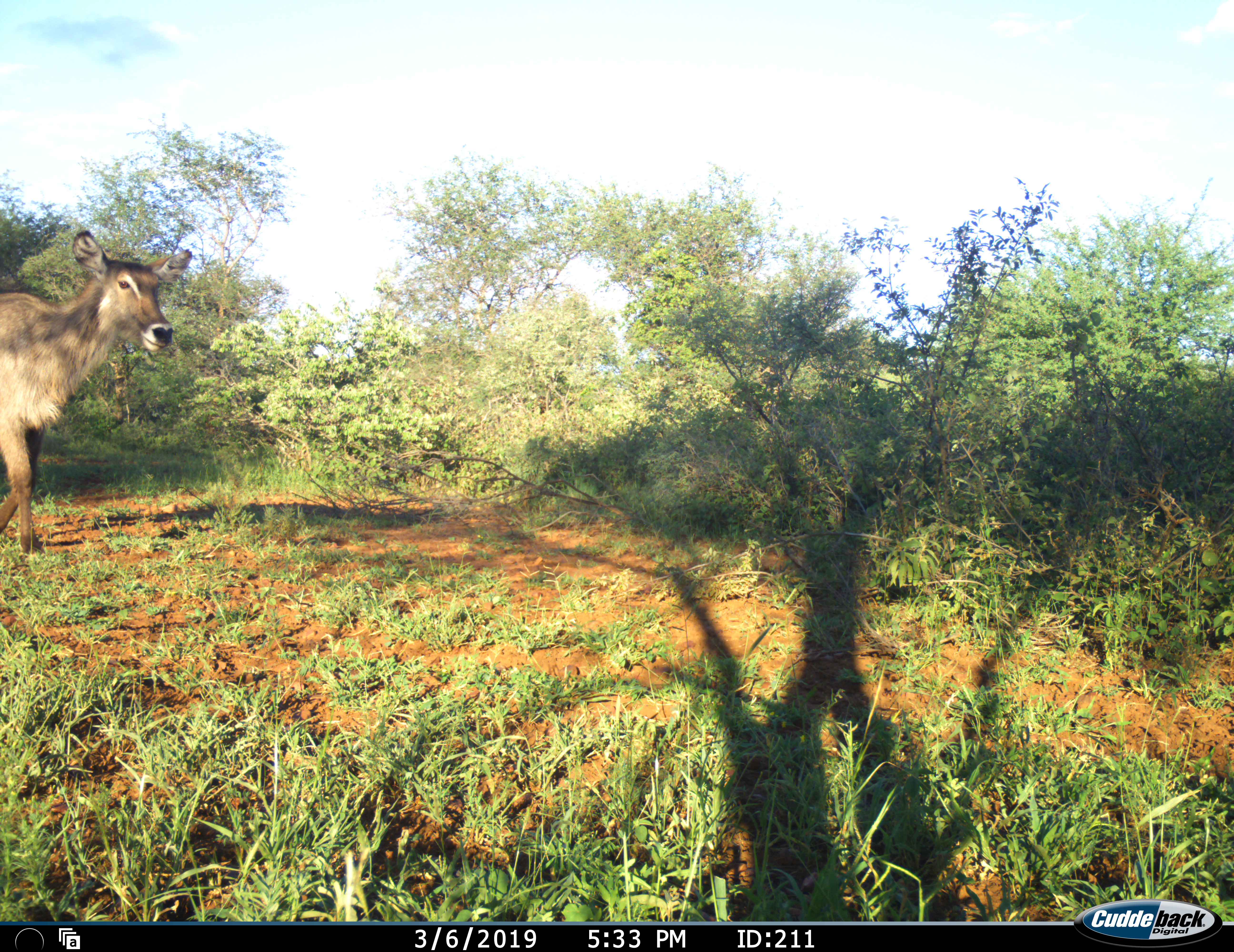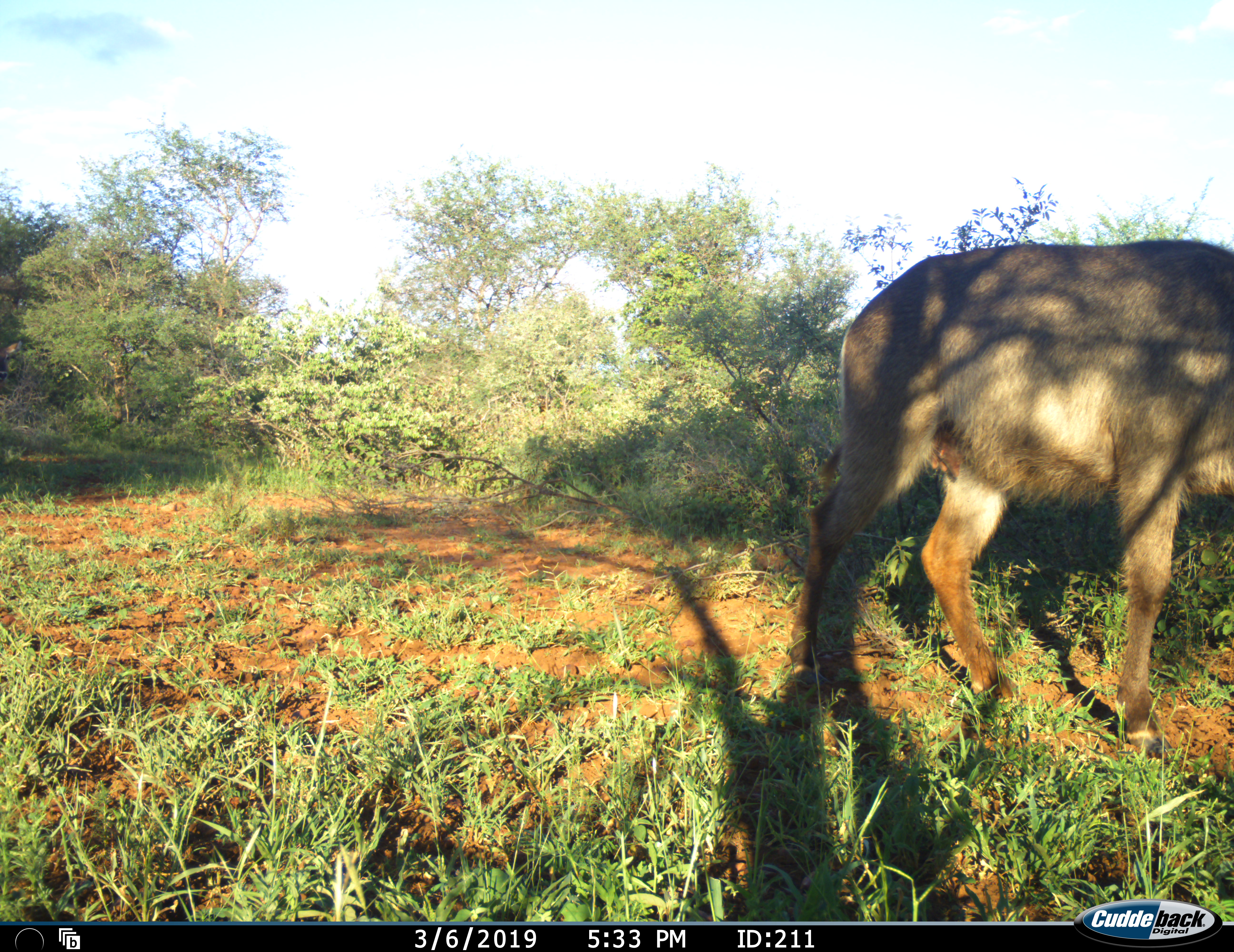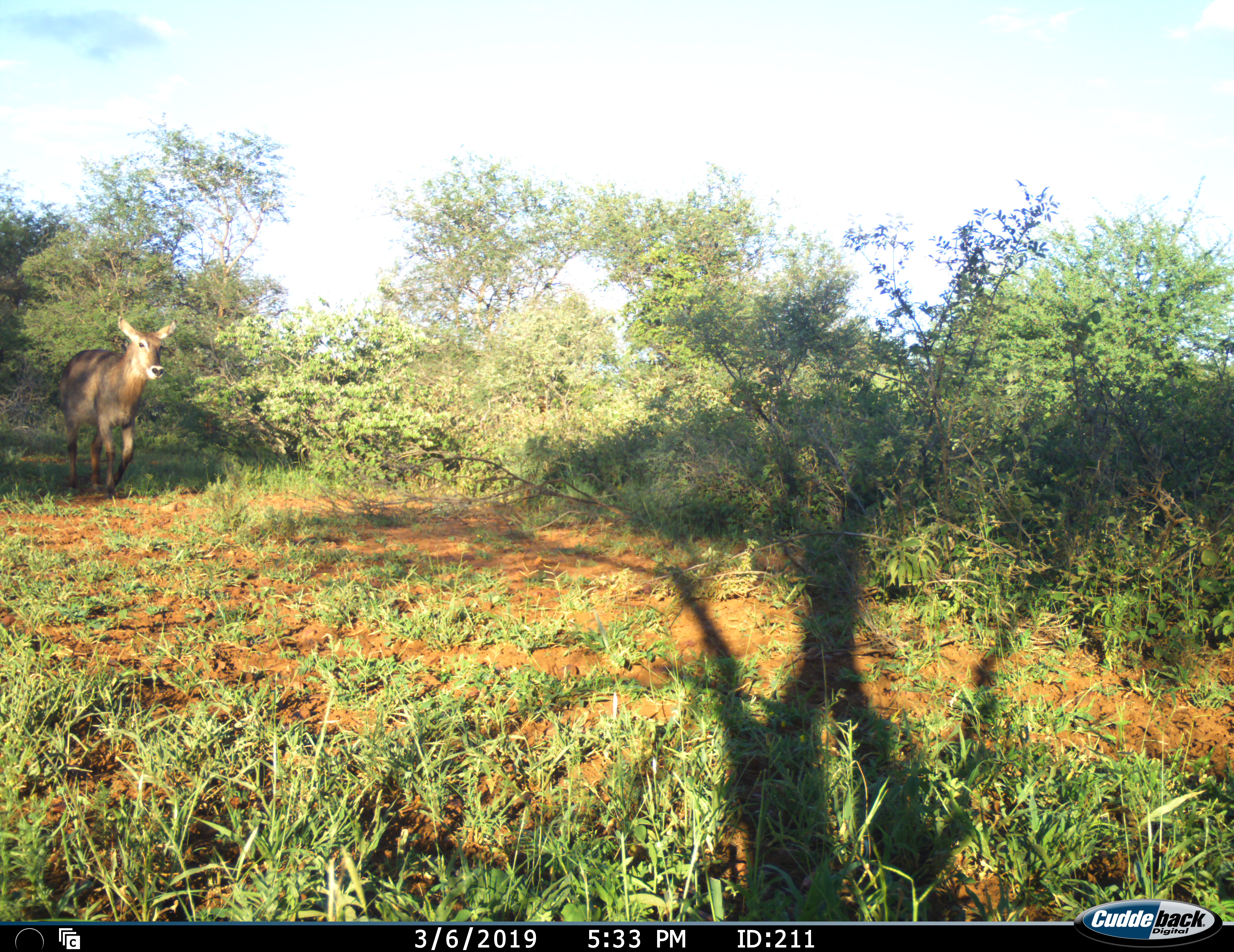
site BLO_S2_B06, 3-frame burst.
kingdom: Animalia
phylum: Chordata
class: Mammalia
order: Artiodactyla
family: Bovidae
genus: Kobus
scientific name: Kobus ellipsiprymnus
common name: waterbuck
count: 2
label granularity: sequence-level